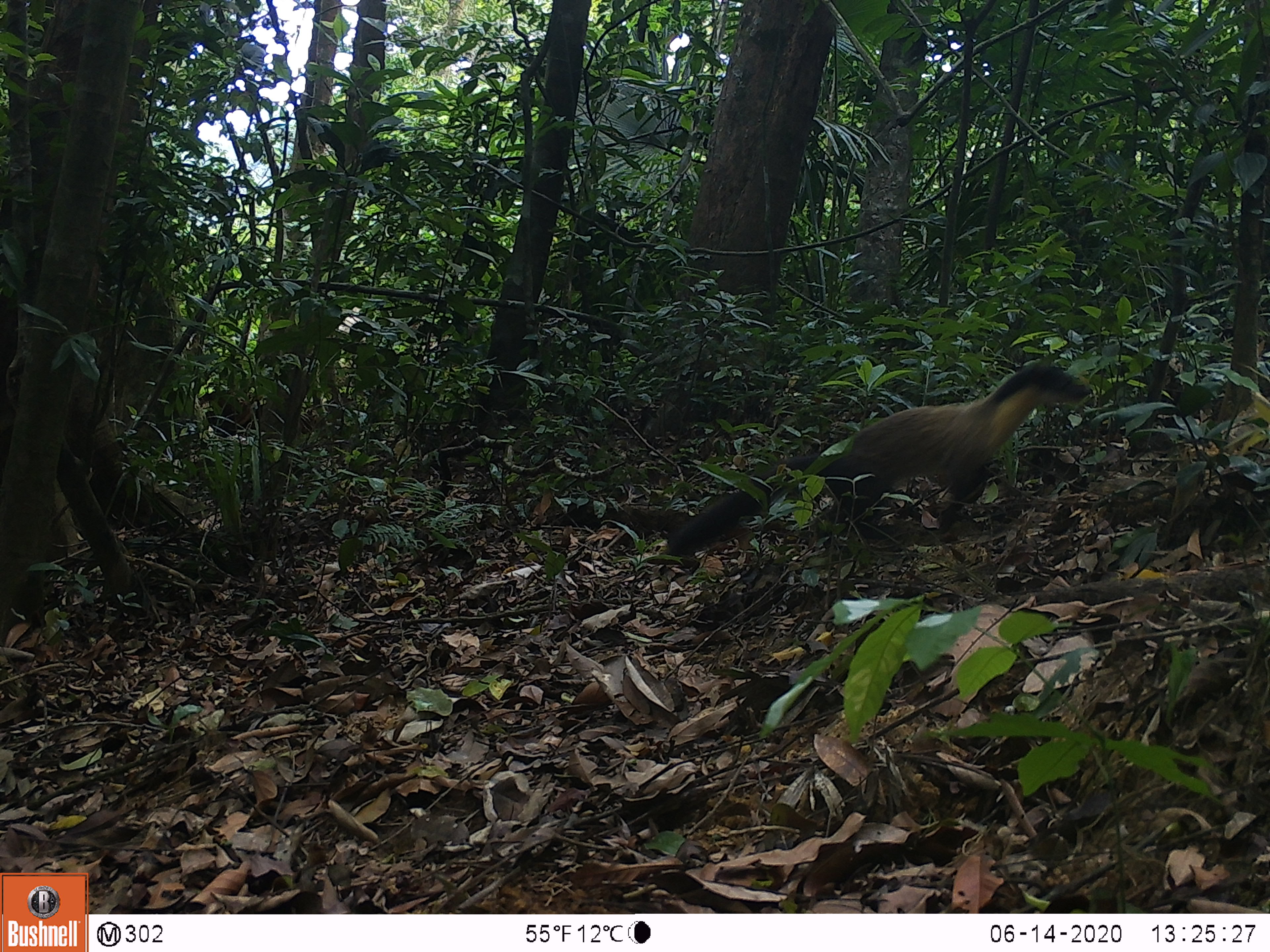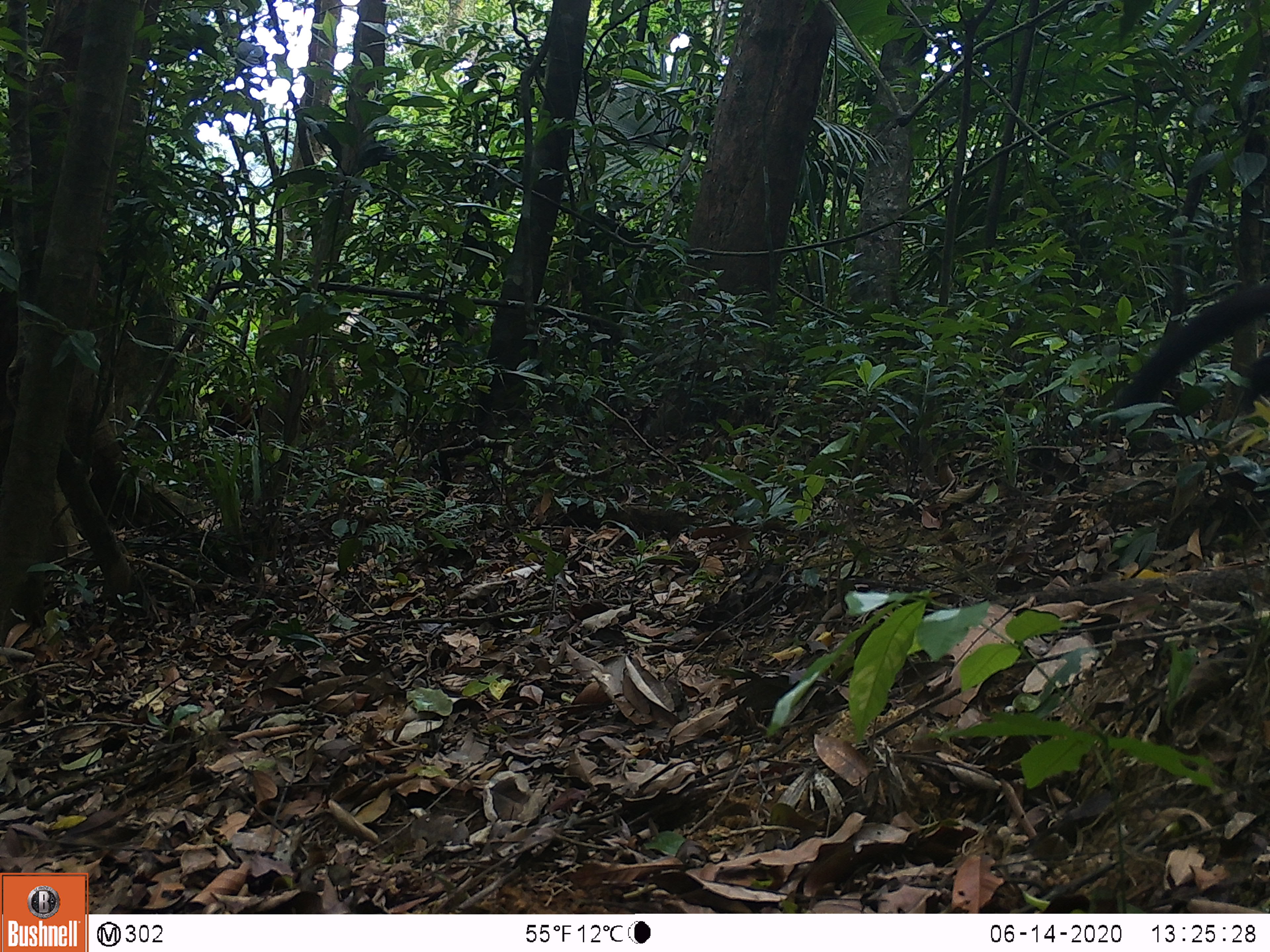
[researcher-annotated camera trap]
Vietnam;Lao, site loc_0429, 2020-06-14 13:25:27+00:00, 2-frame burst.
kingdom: Animalia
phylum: Chordata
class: Mammalia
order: Carnivora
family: Mustelidae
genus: Martes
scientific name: Martes flavigula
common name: yellow-throated marten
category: yellow throated marten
Yellow throated marten (yellow-throated marten) (Martes flavigula). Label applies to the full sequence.